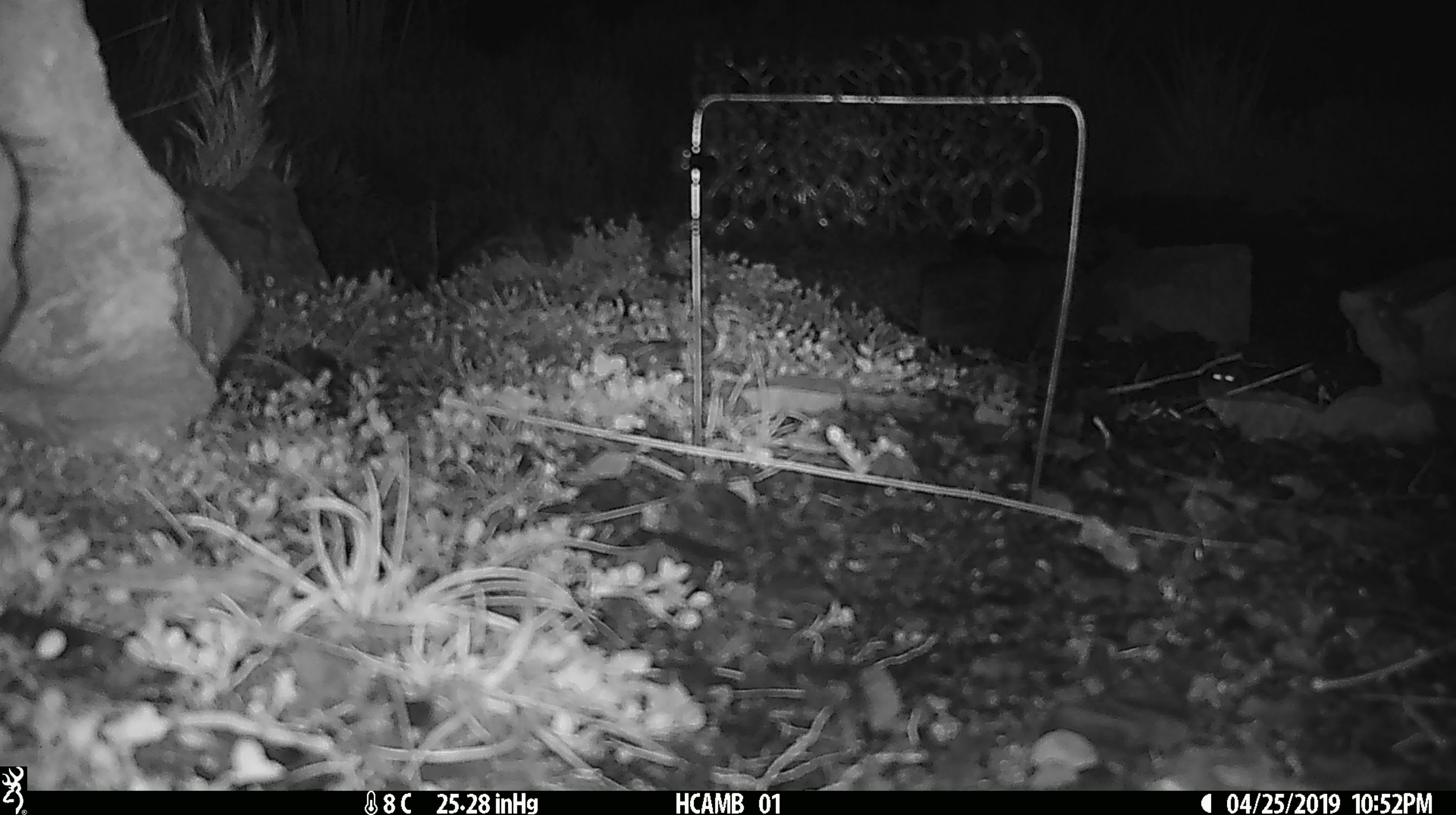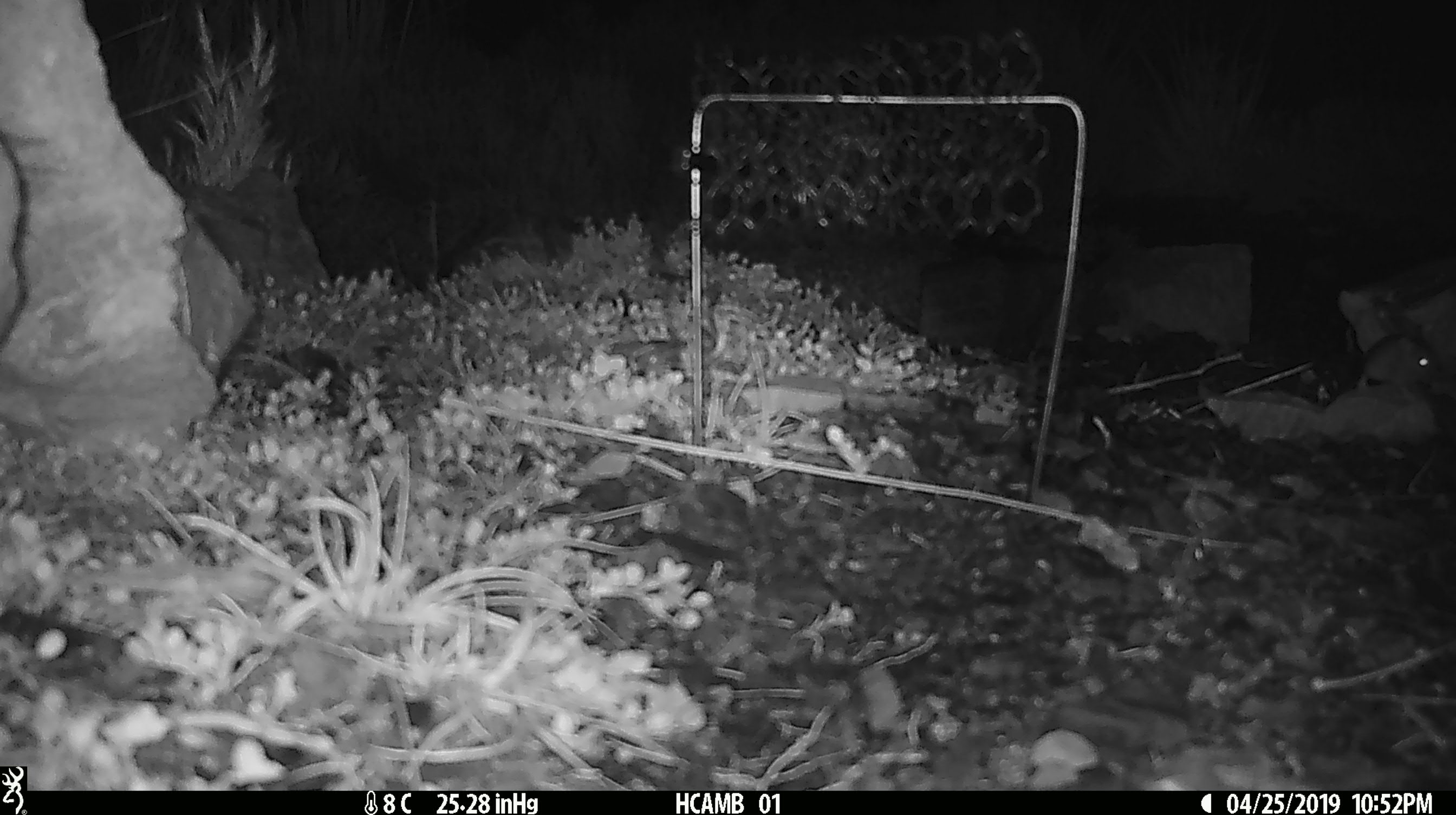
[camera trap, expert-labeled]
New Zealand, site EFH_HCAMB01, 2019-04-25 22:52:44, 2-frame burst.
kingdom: Animalia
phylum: Chordata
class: Mammalia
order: Rodentia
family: Muridae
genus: Mus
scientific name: Mus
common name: mouse